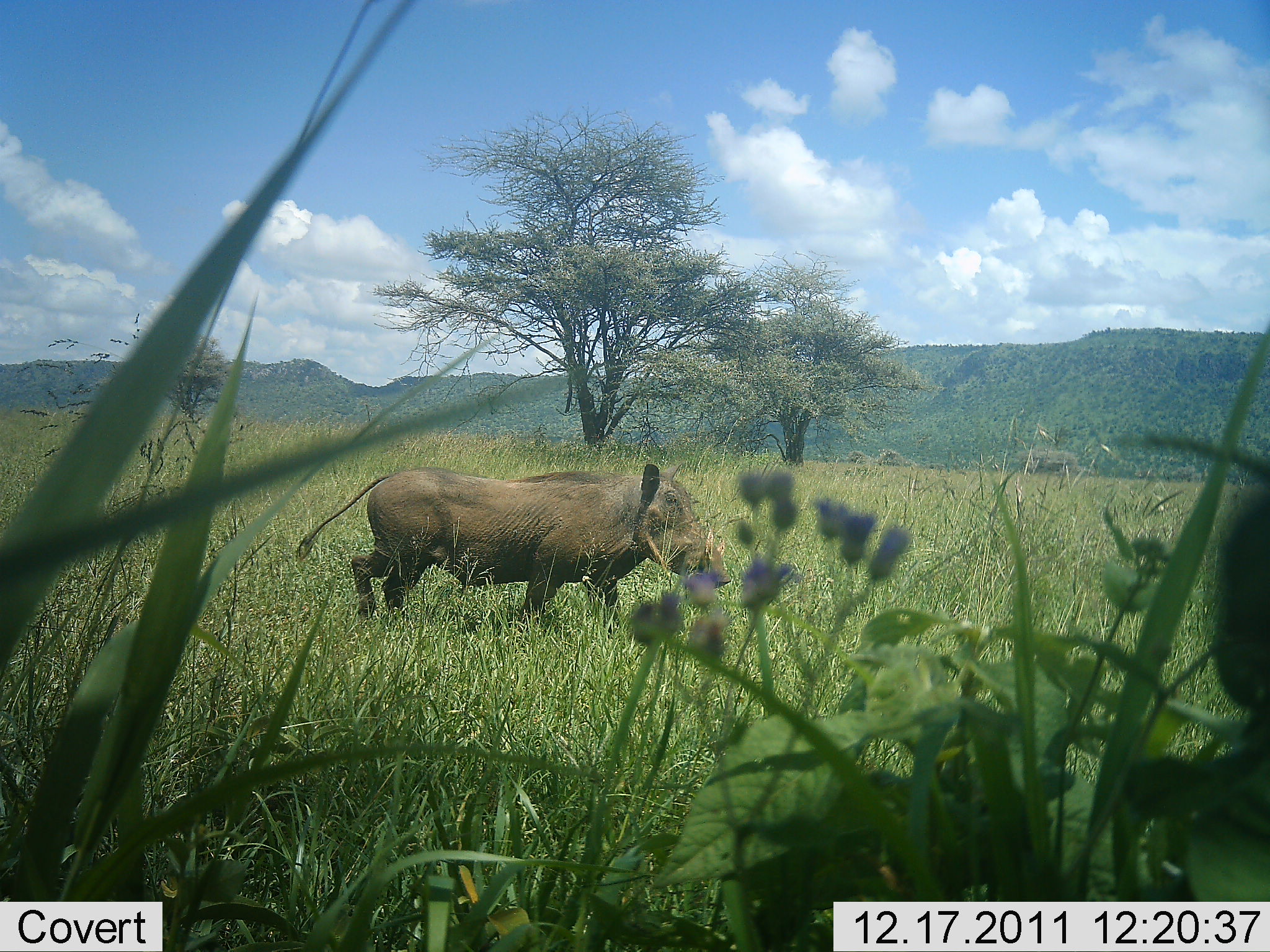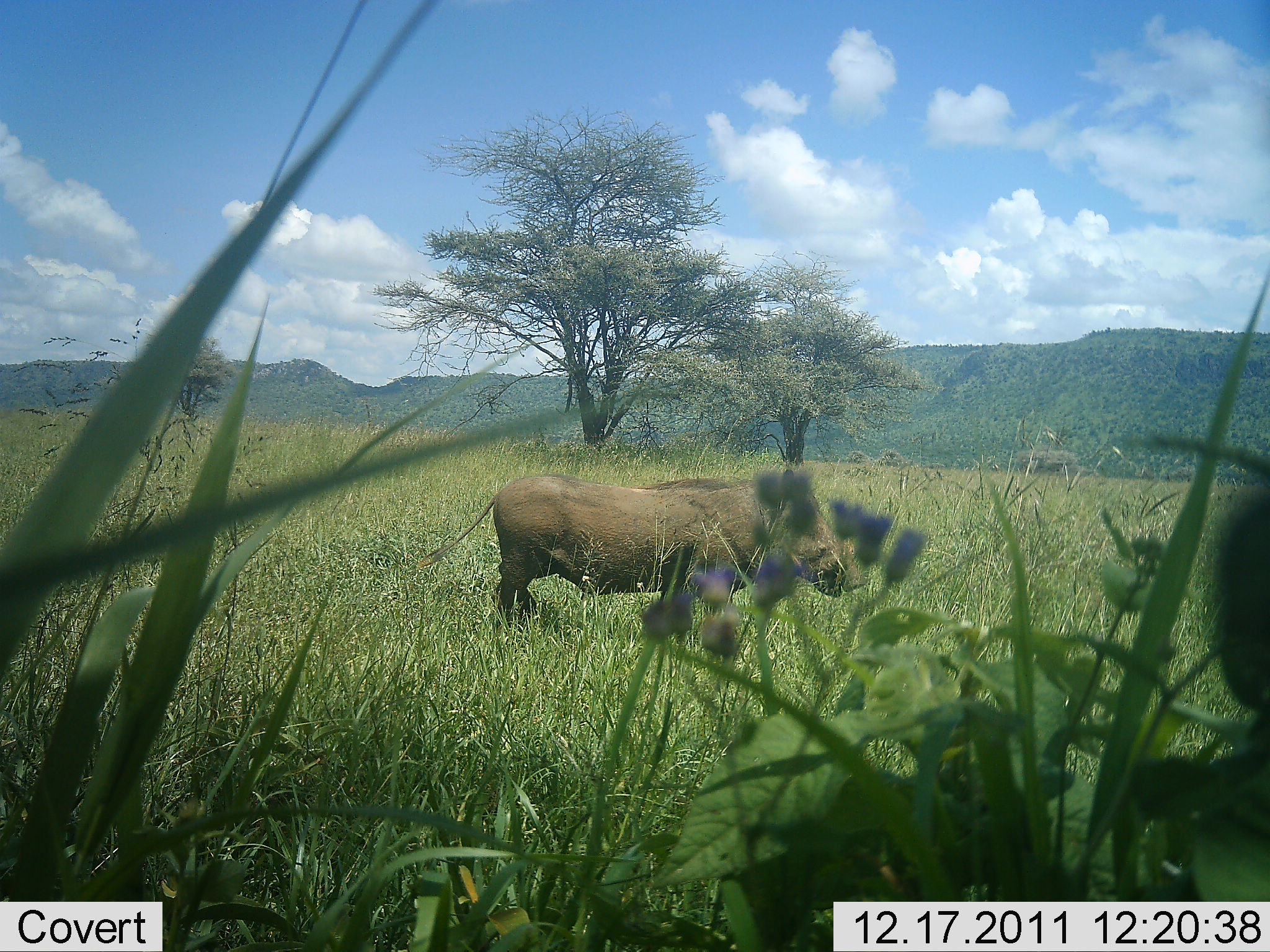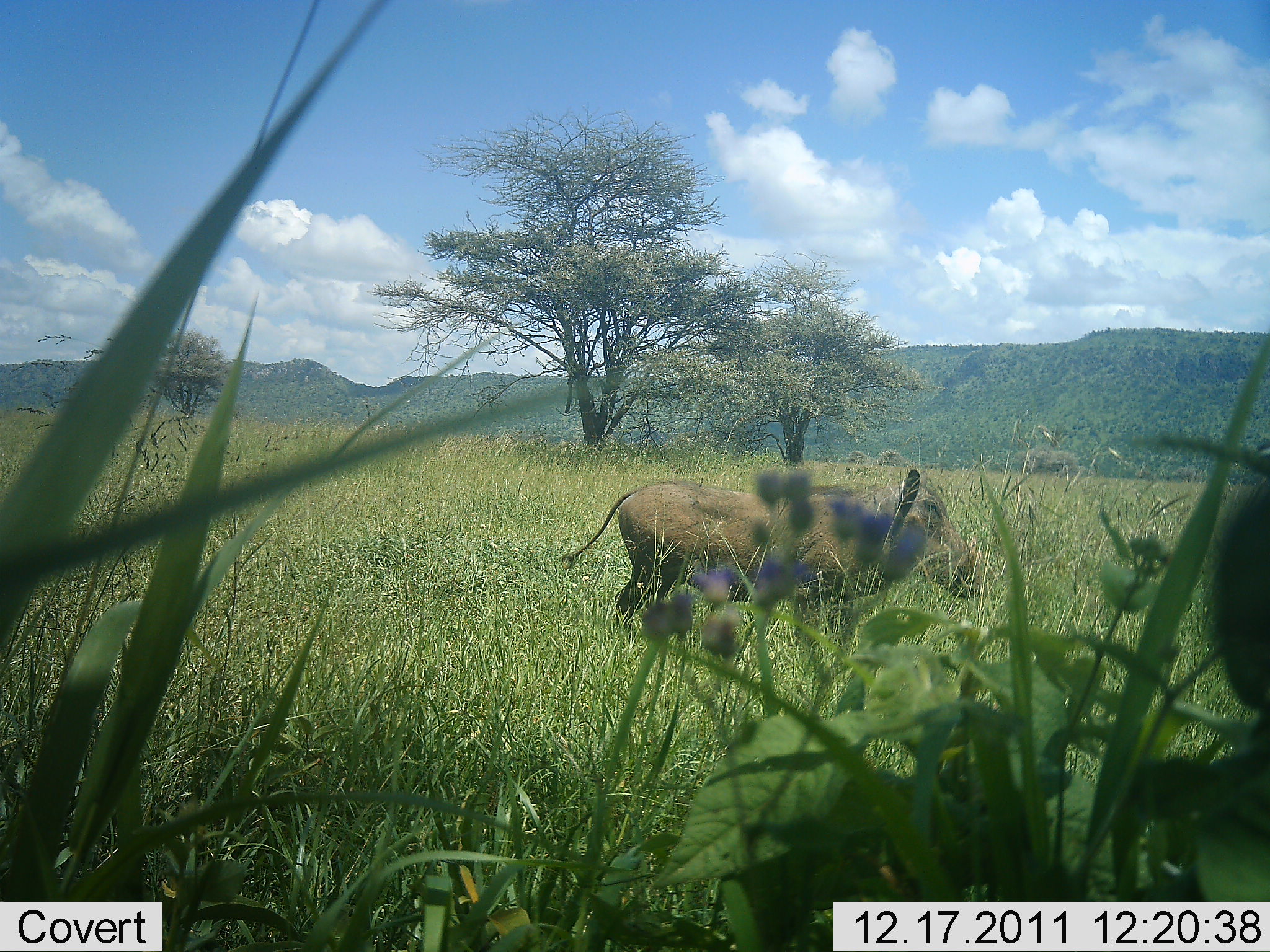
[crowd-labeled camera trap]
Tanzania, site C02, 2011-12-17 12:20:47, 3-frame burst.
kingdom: Animalia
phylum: Chordata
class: Mammalia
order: Artiodactyla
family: Suidae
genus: Phacochoerus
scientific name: Phacochoerus africanus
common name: warthog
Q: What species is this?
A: Warthog (Phacochoerus africanus).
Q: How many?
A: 1.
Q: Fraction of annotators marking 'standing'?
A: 8%.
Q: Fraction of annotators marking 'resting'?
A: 0%.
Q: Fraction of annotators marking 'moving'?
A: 92%.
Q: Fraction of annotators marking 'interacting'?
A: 0%.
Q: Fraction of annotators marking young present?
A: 0%.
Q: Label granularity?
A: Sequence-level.